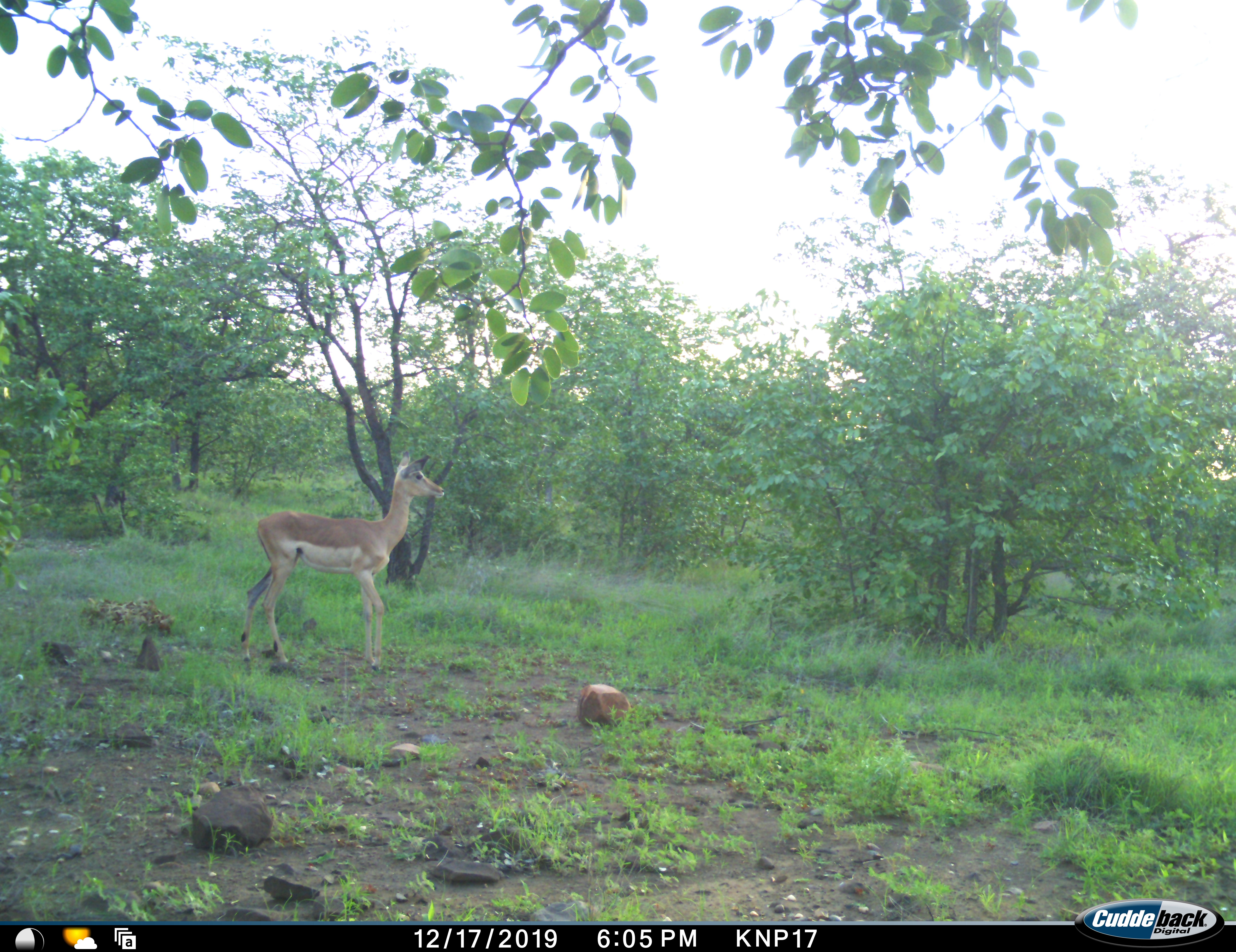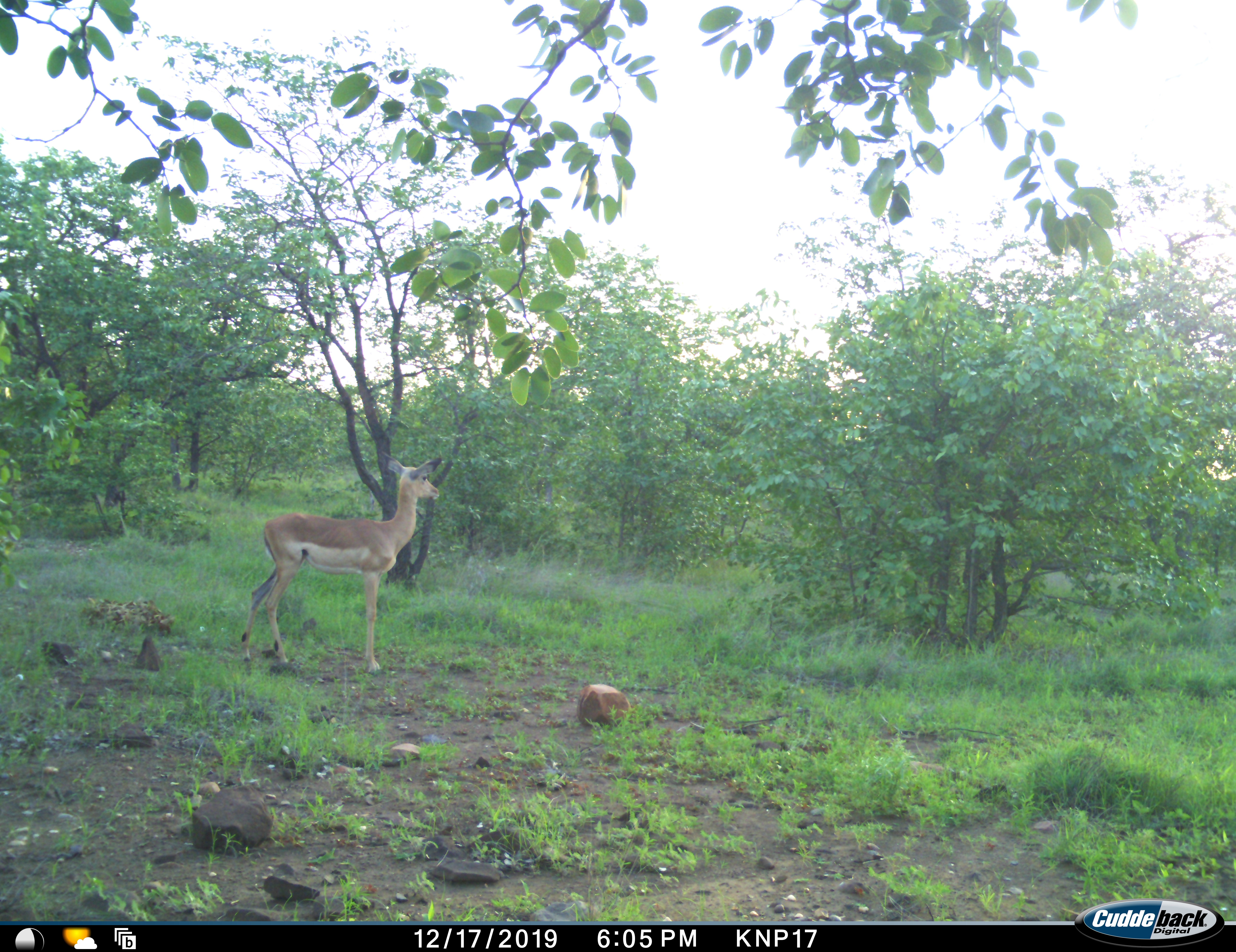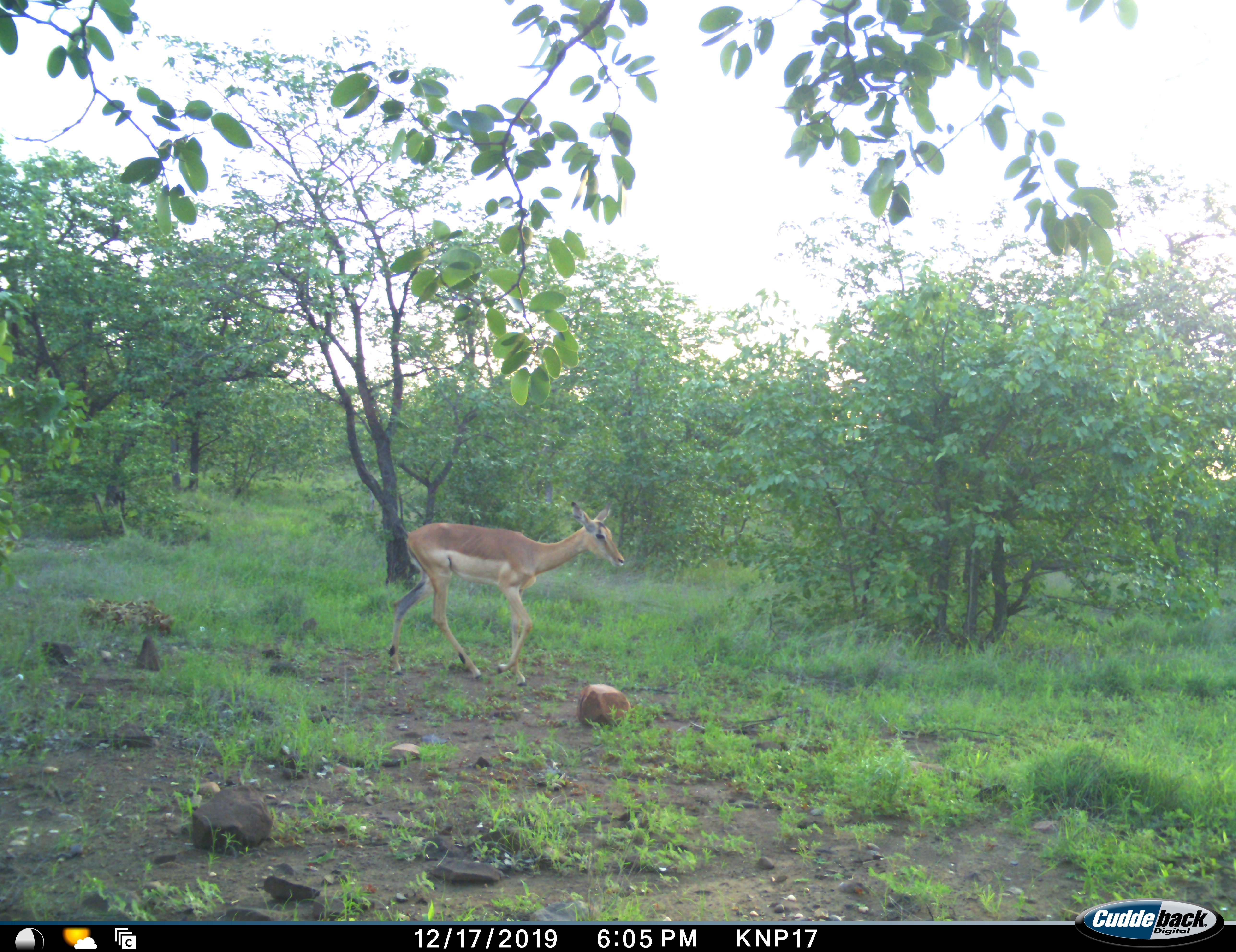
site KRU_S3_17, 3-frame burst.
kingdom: Animalia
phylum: Chordata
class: Mammalia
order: Artiodactyla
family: Bovidae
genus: Aepyceros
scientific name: Aepyceros melampus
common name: impala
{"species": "impala (Aepyceros melampus)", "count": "1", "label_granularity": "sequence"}